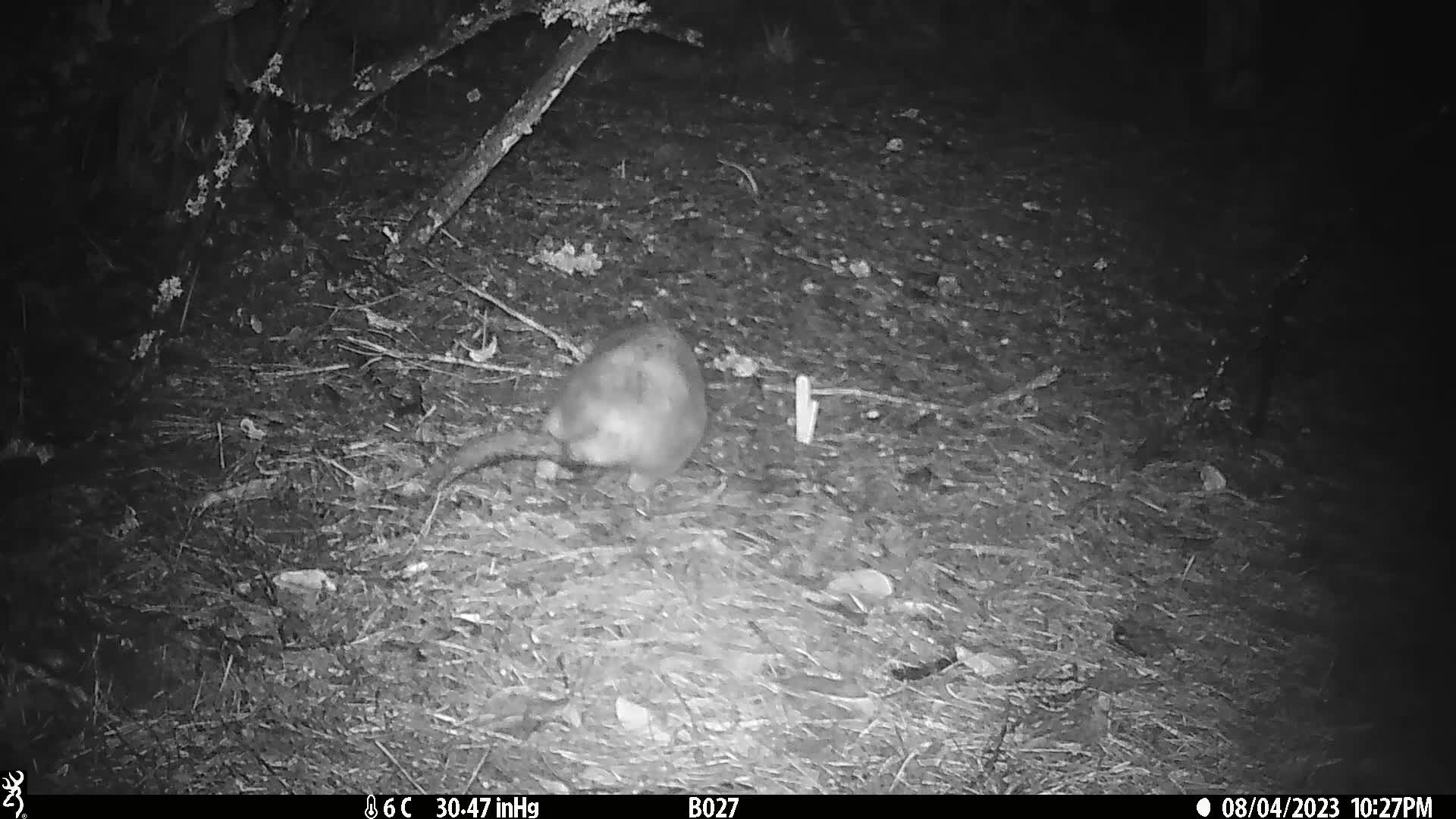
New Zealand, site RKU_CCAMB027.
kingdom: Animalia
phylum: Chordata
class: Mammalia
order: Diprotodontia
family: Phalangeridae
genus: Trichosurus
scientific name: Trichosurus vulpecula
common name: common brushtail possum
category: possum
Possum (common brushtail possum) (Trichosurus vulpecula).